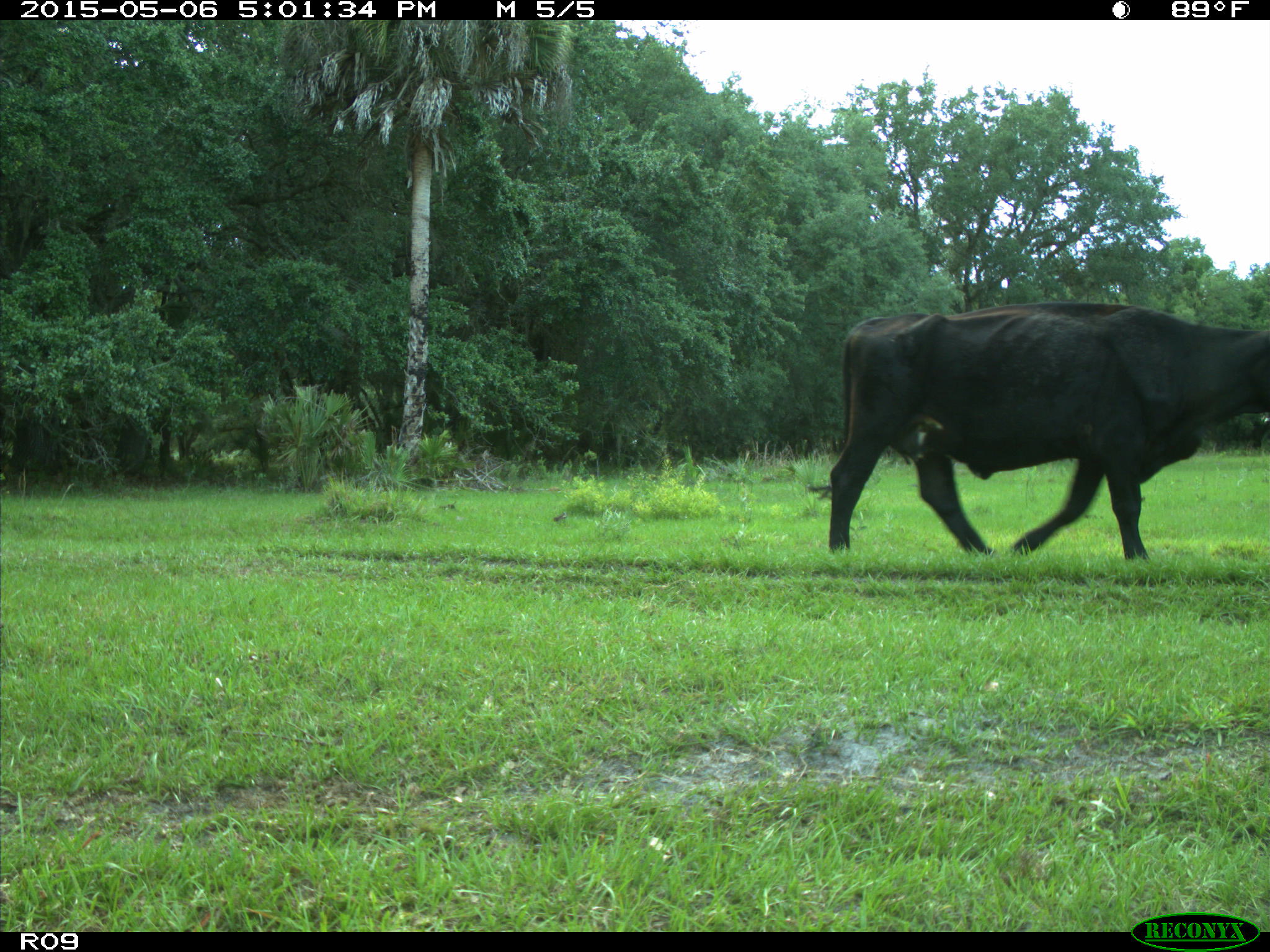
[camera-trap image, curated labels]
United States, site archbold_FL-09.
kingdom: Animalia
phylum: Chordata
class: Mammalia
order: Artiodactyla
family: Bovidae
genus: Bos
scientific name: Bos taurus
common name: domestic cow